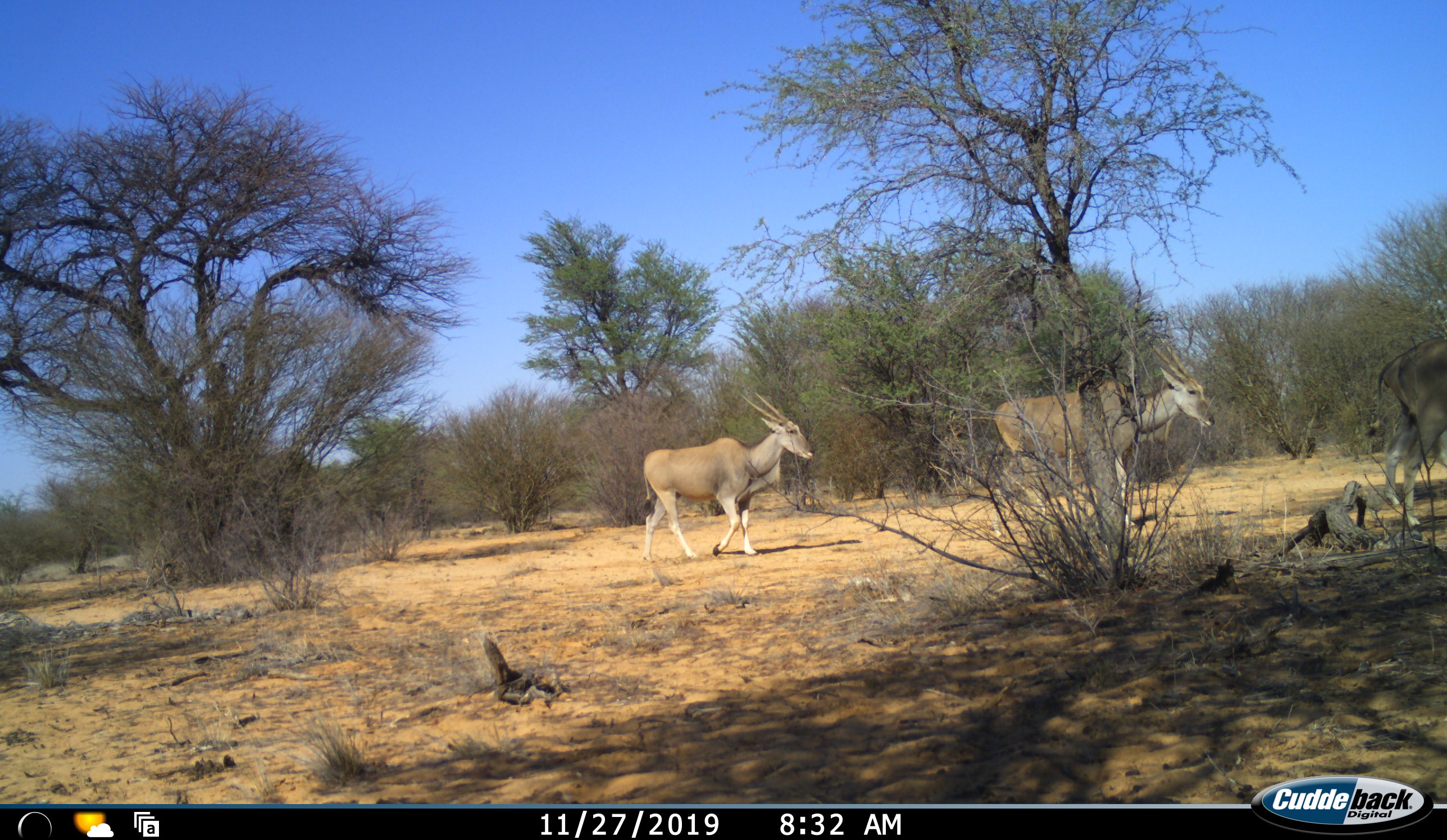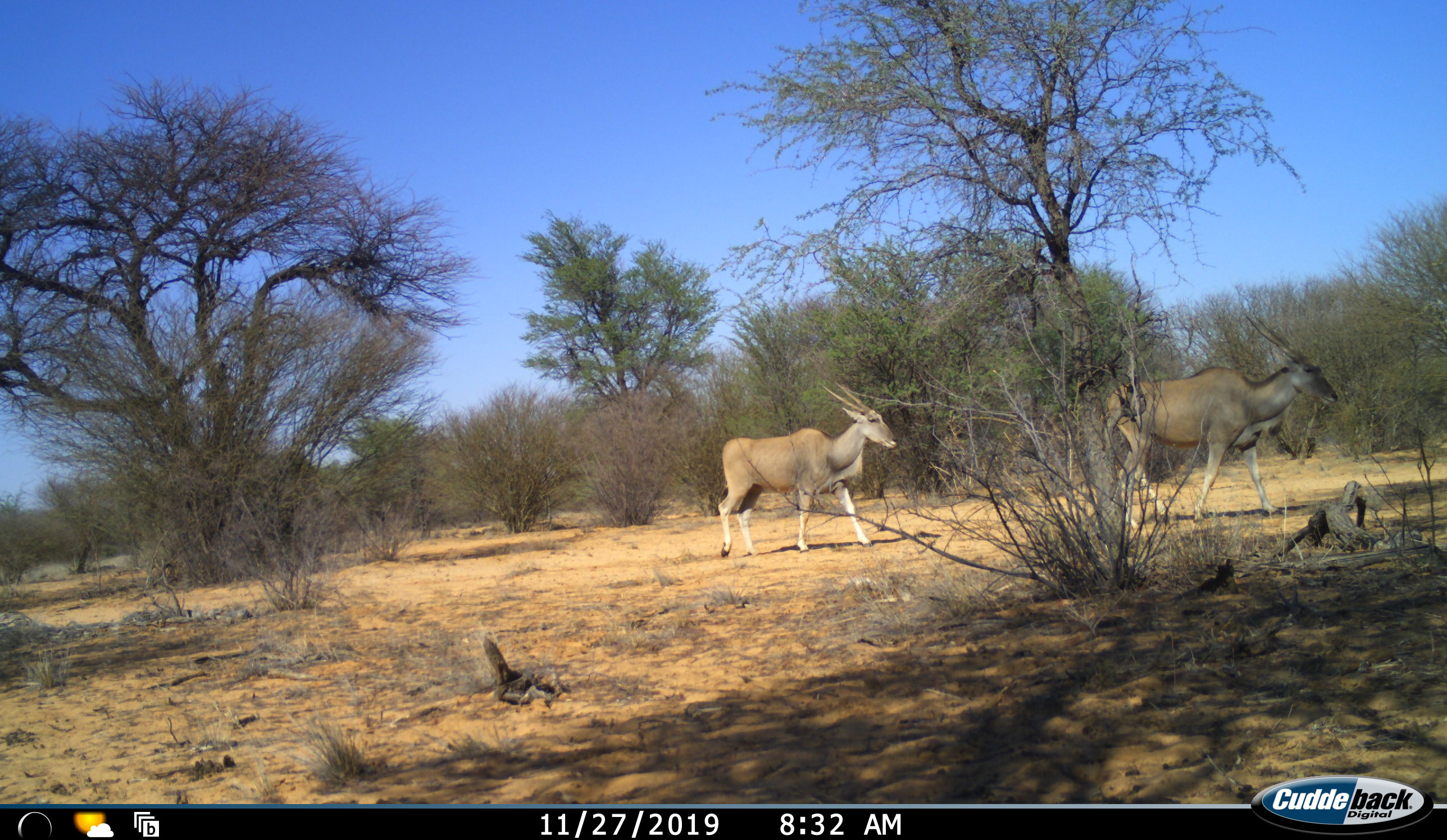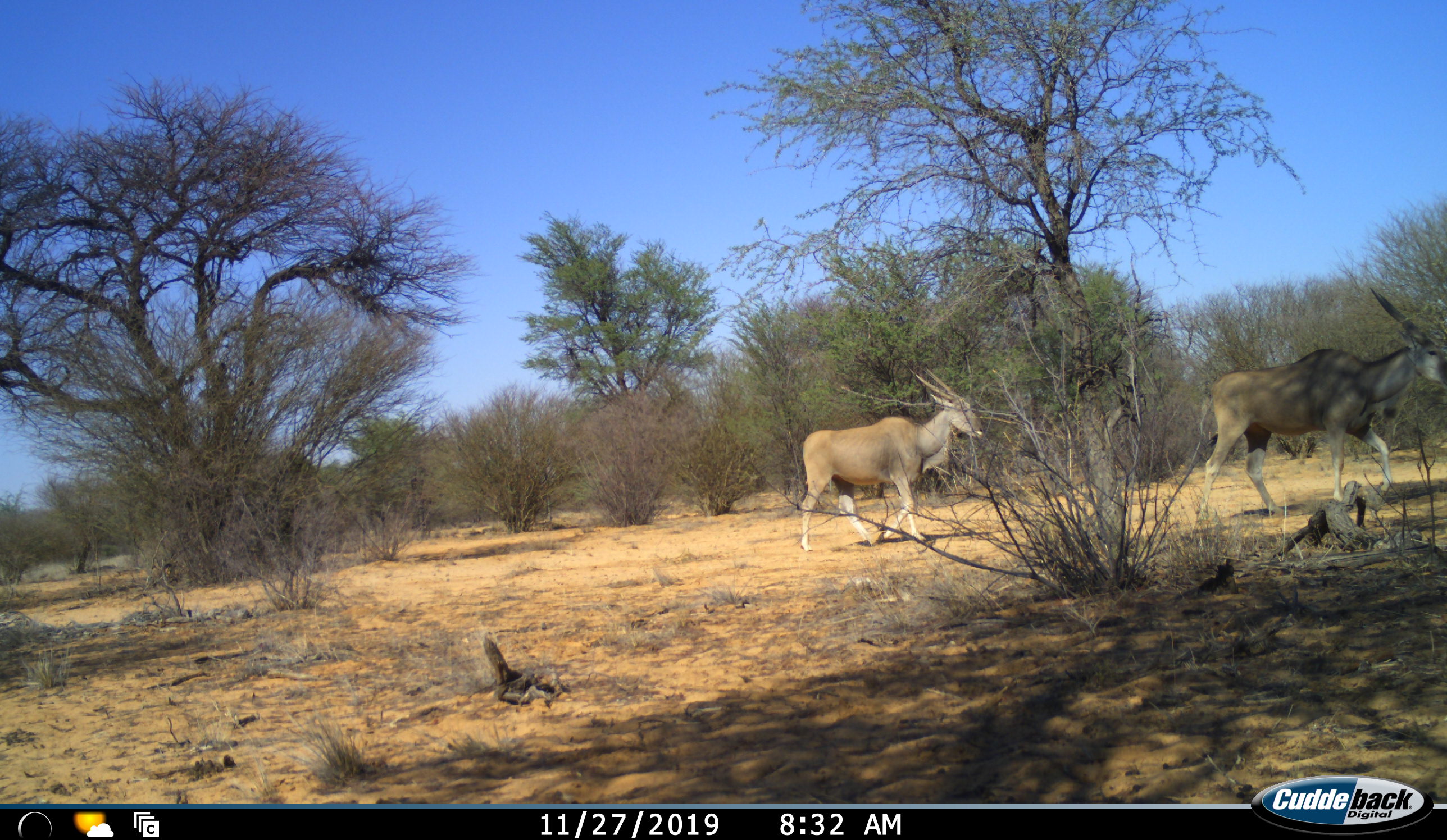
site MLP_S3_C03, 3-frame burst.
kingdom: Animalia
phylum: Chordata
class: Mammalia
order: Artiodactyla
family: Bovidae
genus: Tragelaphus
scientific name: Tragelaphus oryx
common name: eland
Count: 3.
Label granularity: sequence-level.